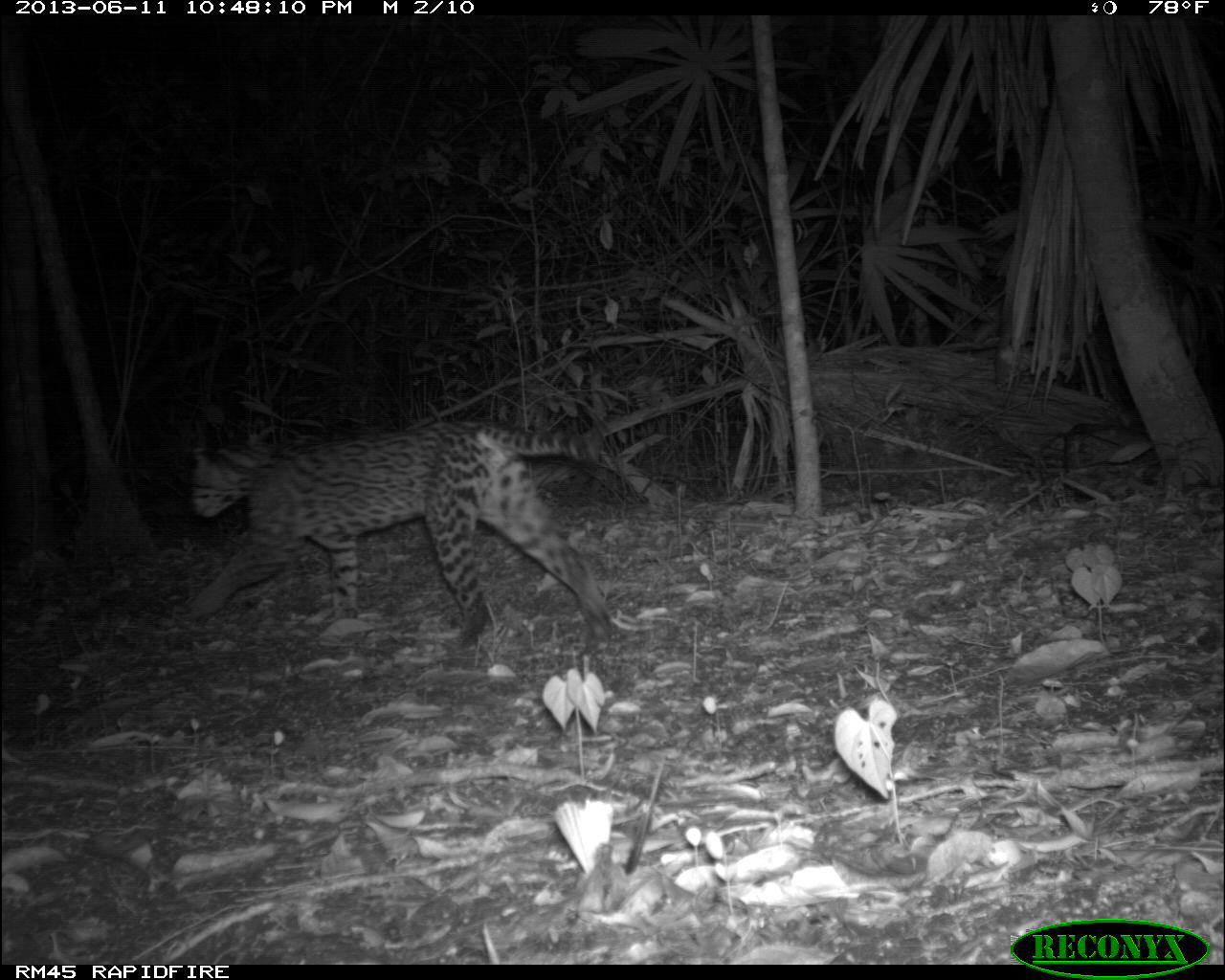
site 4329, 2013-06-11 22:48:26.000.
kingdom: Animalia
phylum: Chordata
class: Mammalia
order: Carnivora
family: Felidae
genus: Leopardus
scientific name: Leopardus pardalis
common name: ocelot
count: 1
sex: female